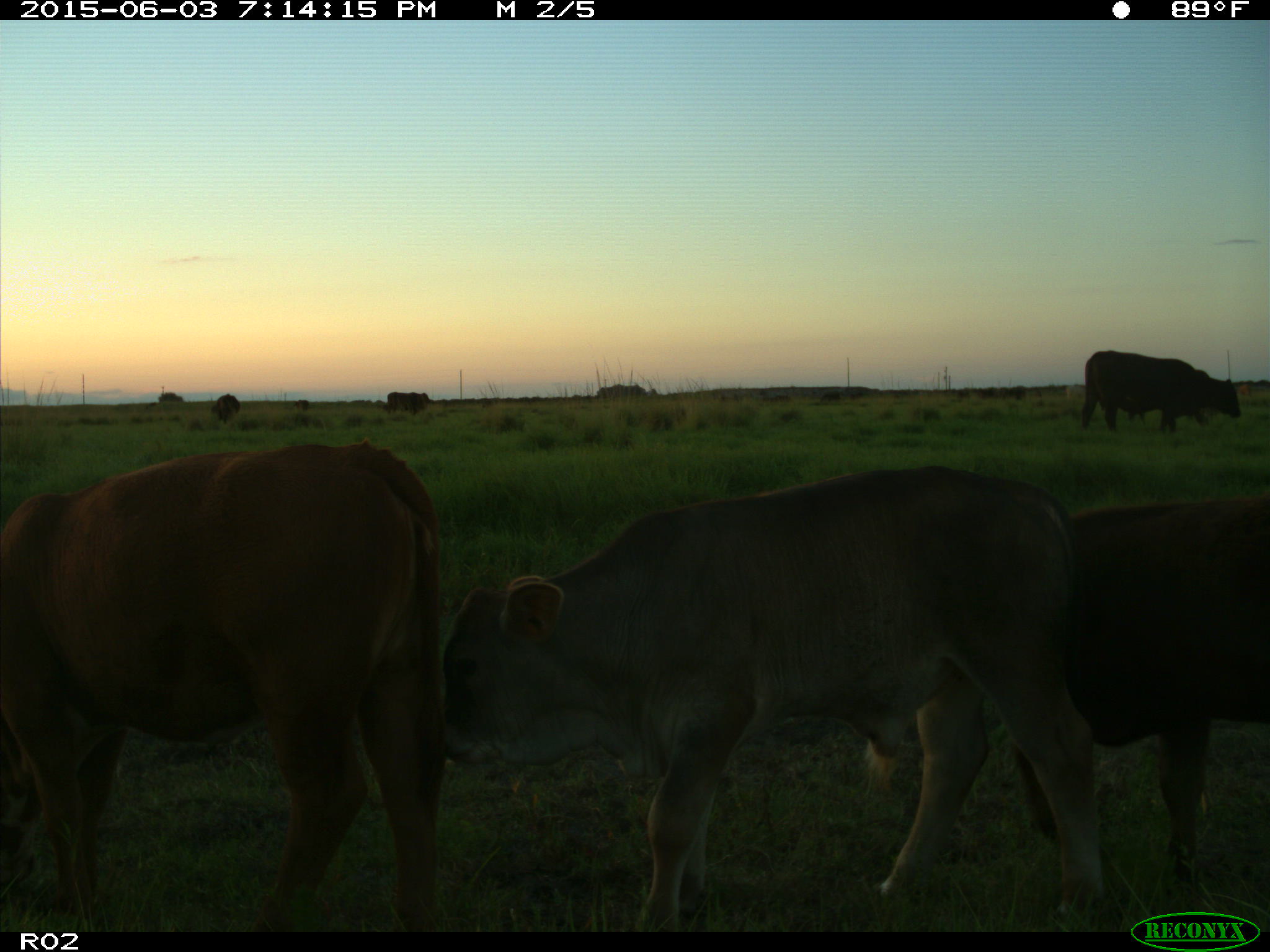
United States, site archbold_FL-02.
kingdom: Animalia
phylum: Chordata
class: Mammalia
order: Artiodactyla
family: Bovidae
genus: Bos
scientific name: Bos taurus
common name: domestic cow